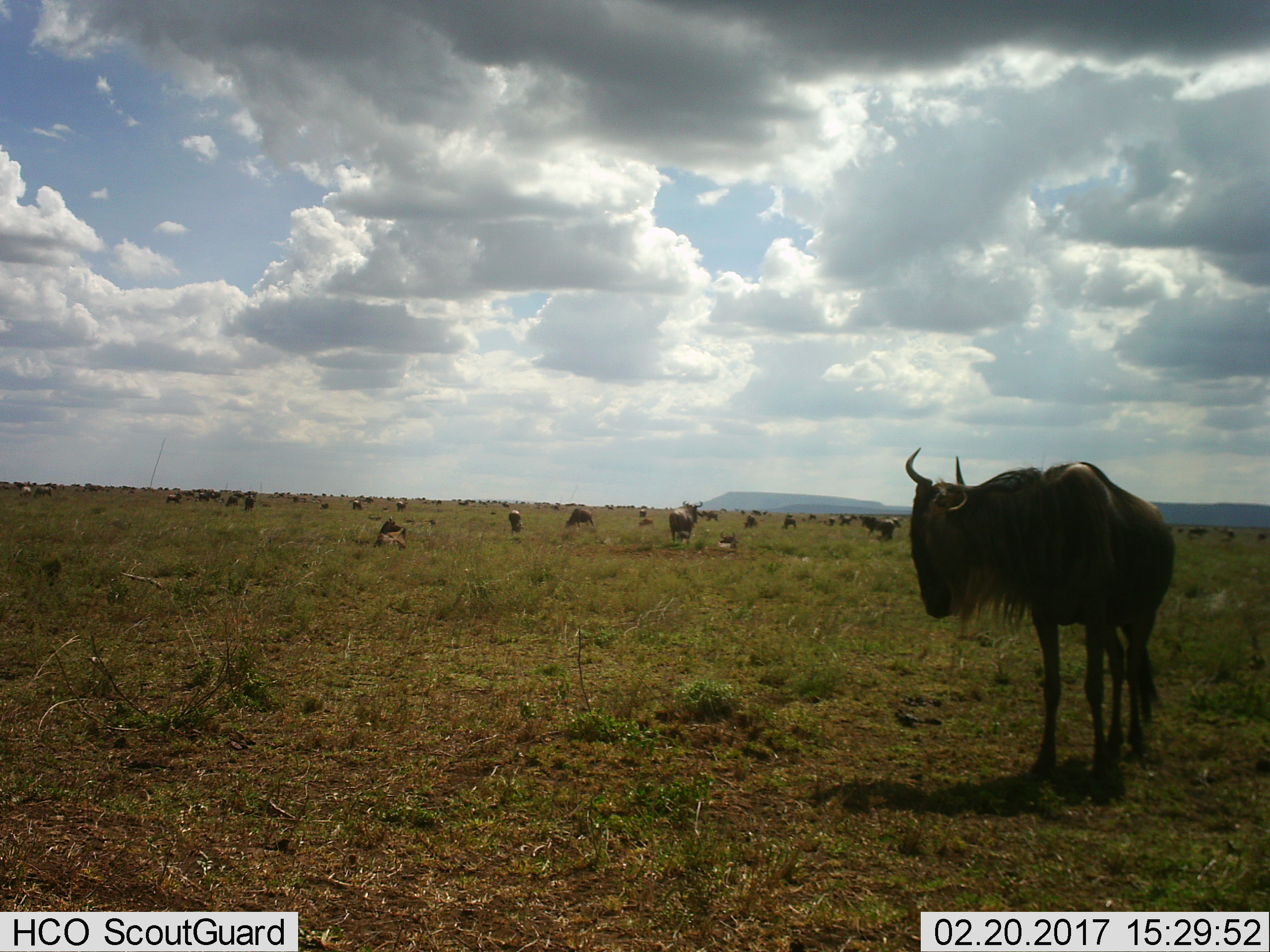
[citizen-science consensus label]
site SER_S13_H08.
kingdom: Animalia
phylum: Chordata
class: Mammalia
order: Artiodactyla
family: Bovidae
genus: Connochaetes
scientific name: Connochaetes taurinus taurinus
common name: blue wildebeest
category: wildebeestblue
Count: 51+.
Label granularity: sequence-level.